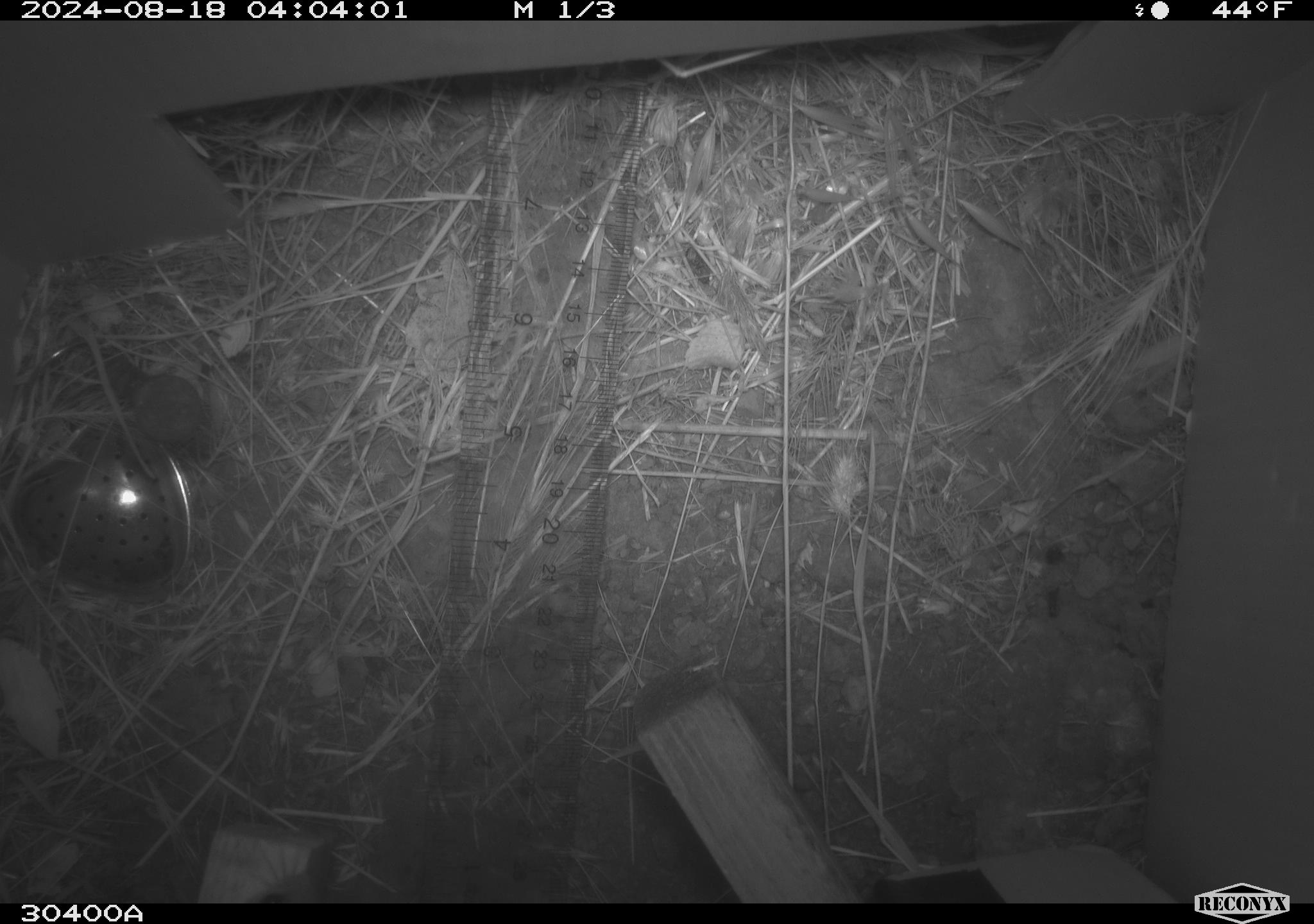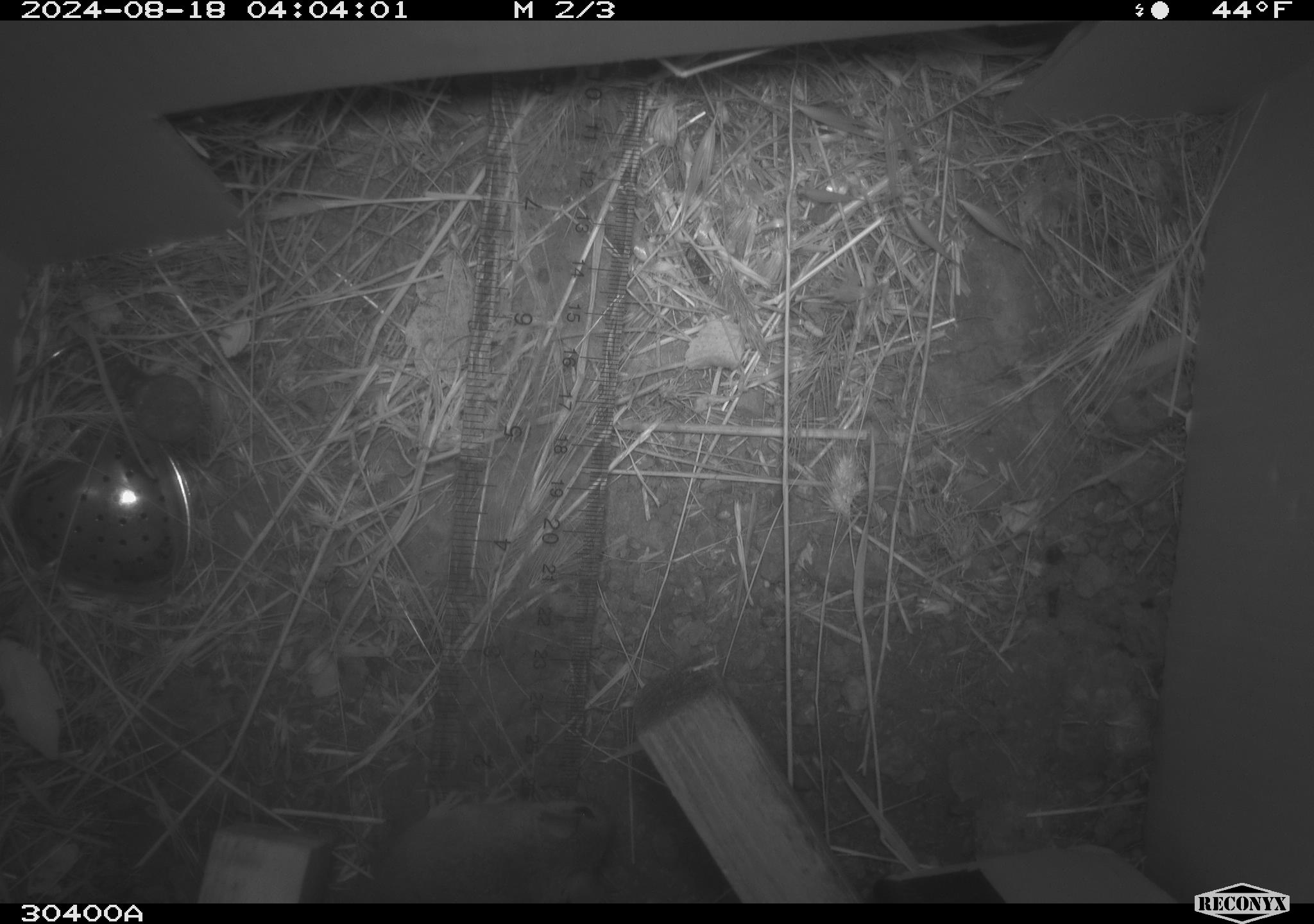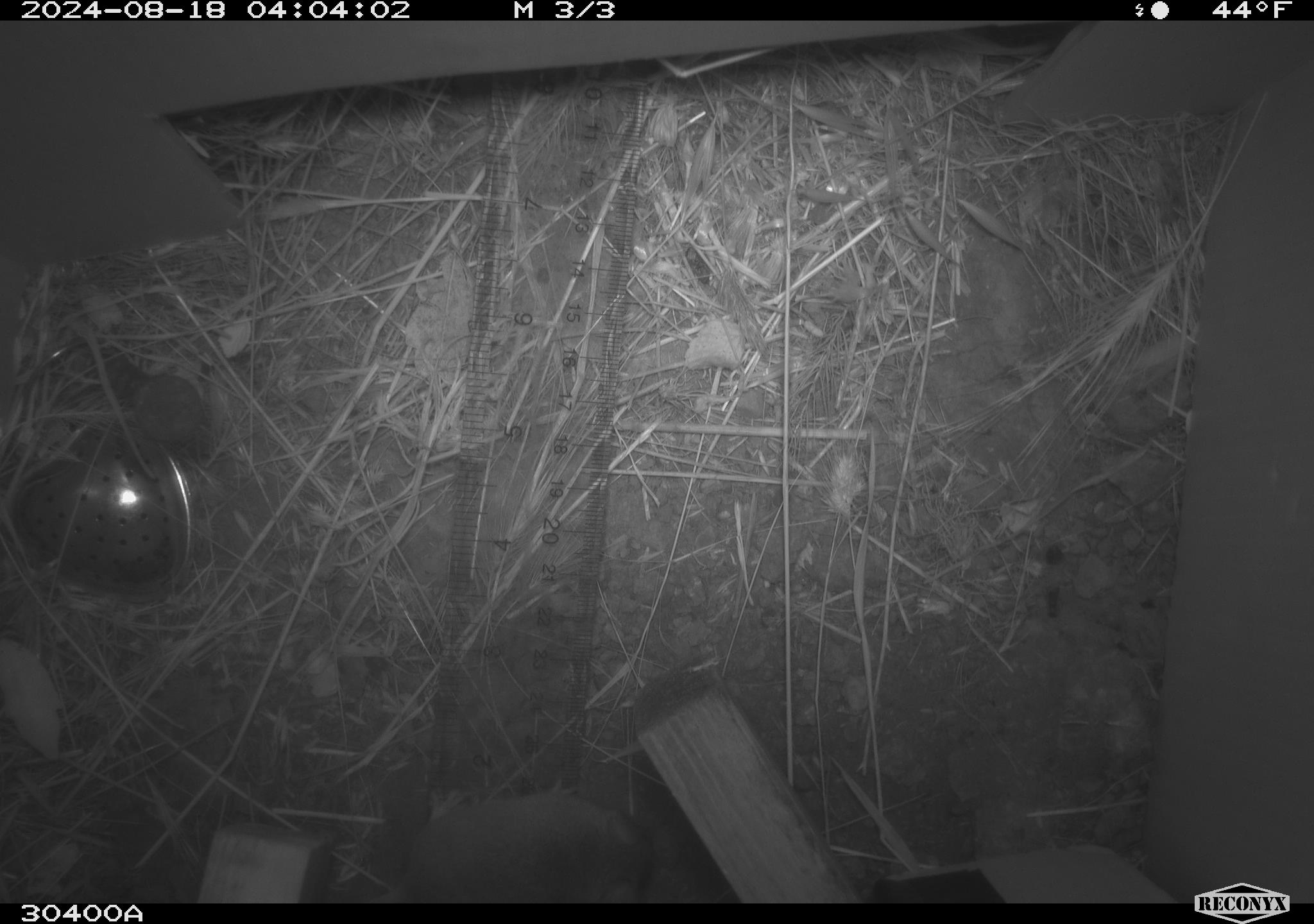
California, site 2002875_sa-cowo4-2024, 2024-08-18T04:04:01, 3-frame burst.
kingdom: Animalia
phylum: Chordata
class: Mammalia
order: Rodentia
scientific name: Rodentia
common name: mouse species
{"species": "mouse species (Rodentia)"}